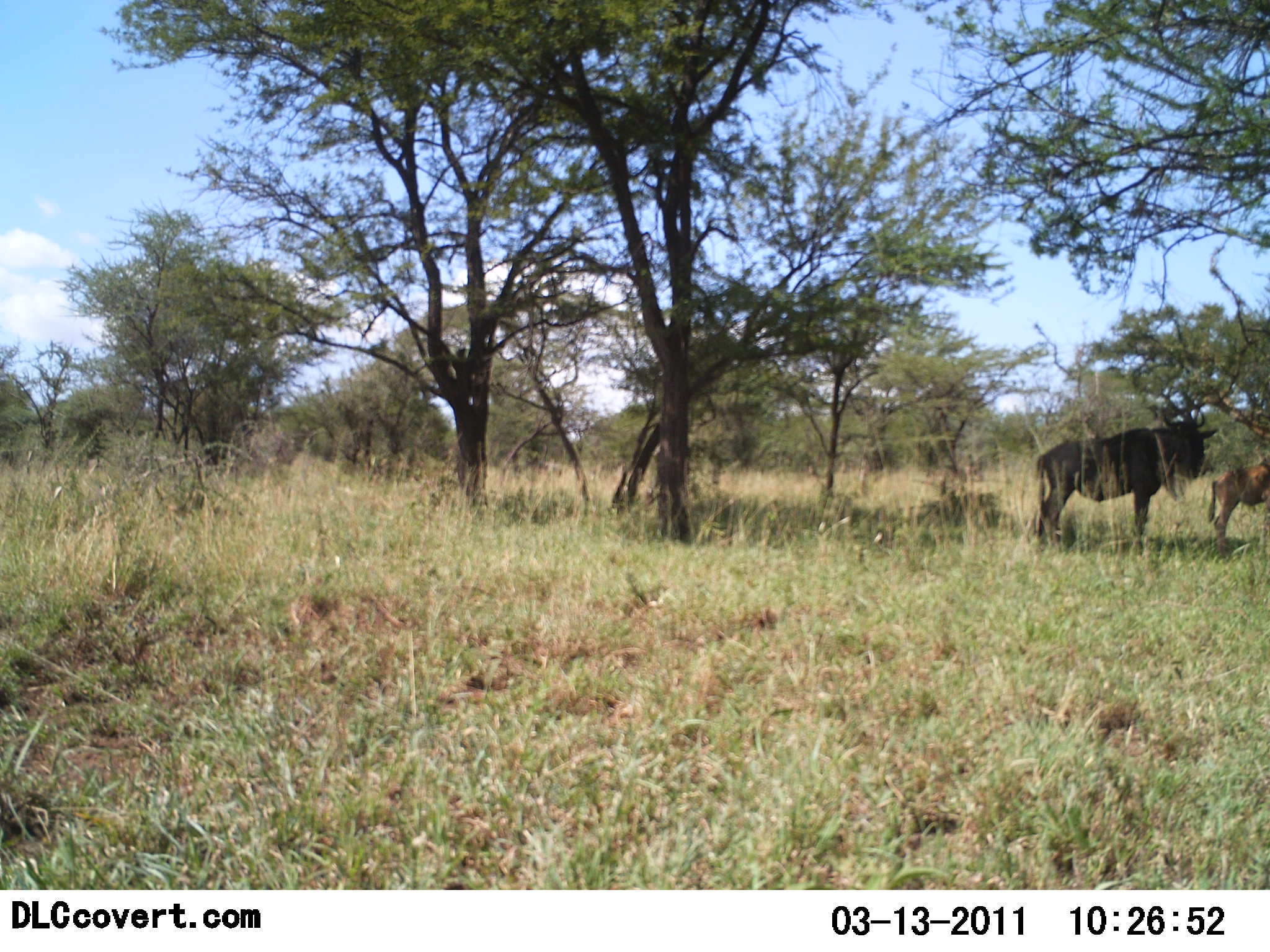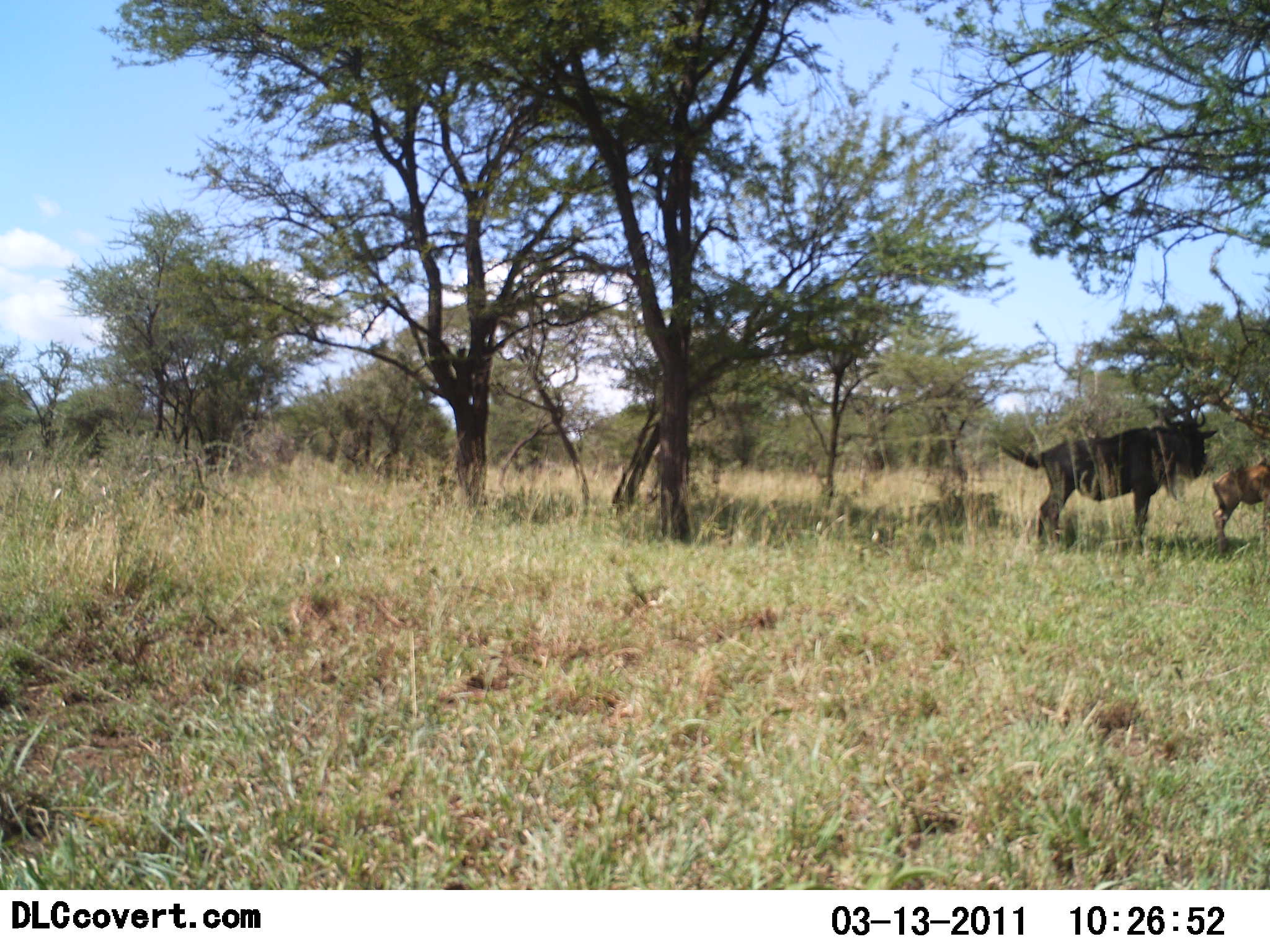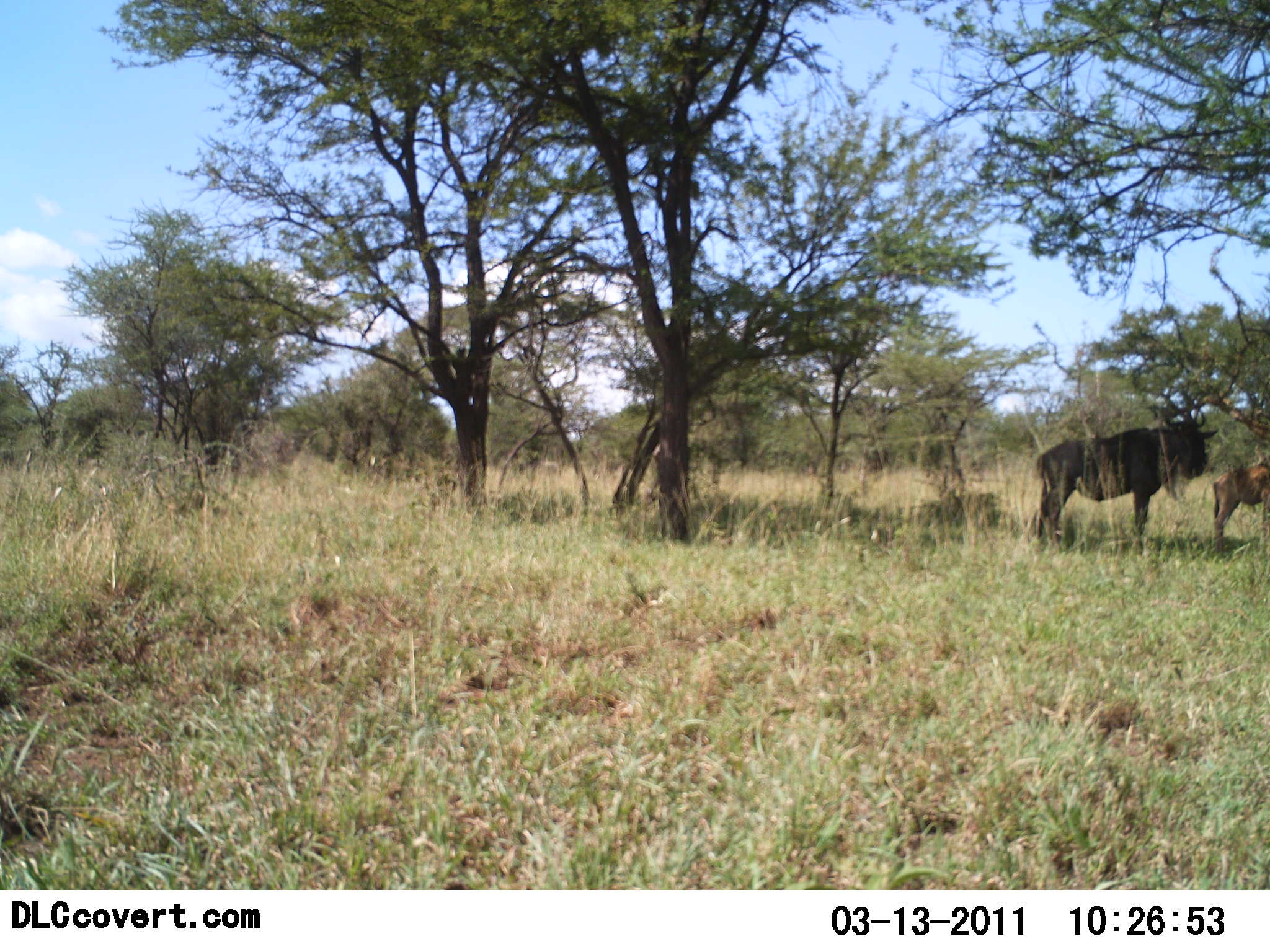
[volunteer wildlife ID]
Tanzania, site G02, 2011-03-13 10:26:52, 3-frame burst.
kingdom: Animalia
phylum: Chordata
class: Mammalia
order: Artiodactyla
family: Bovidae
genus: Connochaetes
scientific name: Connochaetes taurinus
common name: blue wildebeest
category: wildebeest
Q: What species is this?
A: Wildebeest (blue wildebeest) (Connochaetes taurinus).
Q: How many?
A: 2.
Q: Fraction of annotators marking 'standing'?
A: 100%.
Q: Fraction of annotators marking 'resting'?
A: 10%.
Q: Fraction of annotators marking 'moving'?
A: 0%.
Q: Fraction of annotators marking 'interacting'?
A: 0%.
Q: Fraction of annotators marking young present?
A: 90%.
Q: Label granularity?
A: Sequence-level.